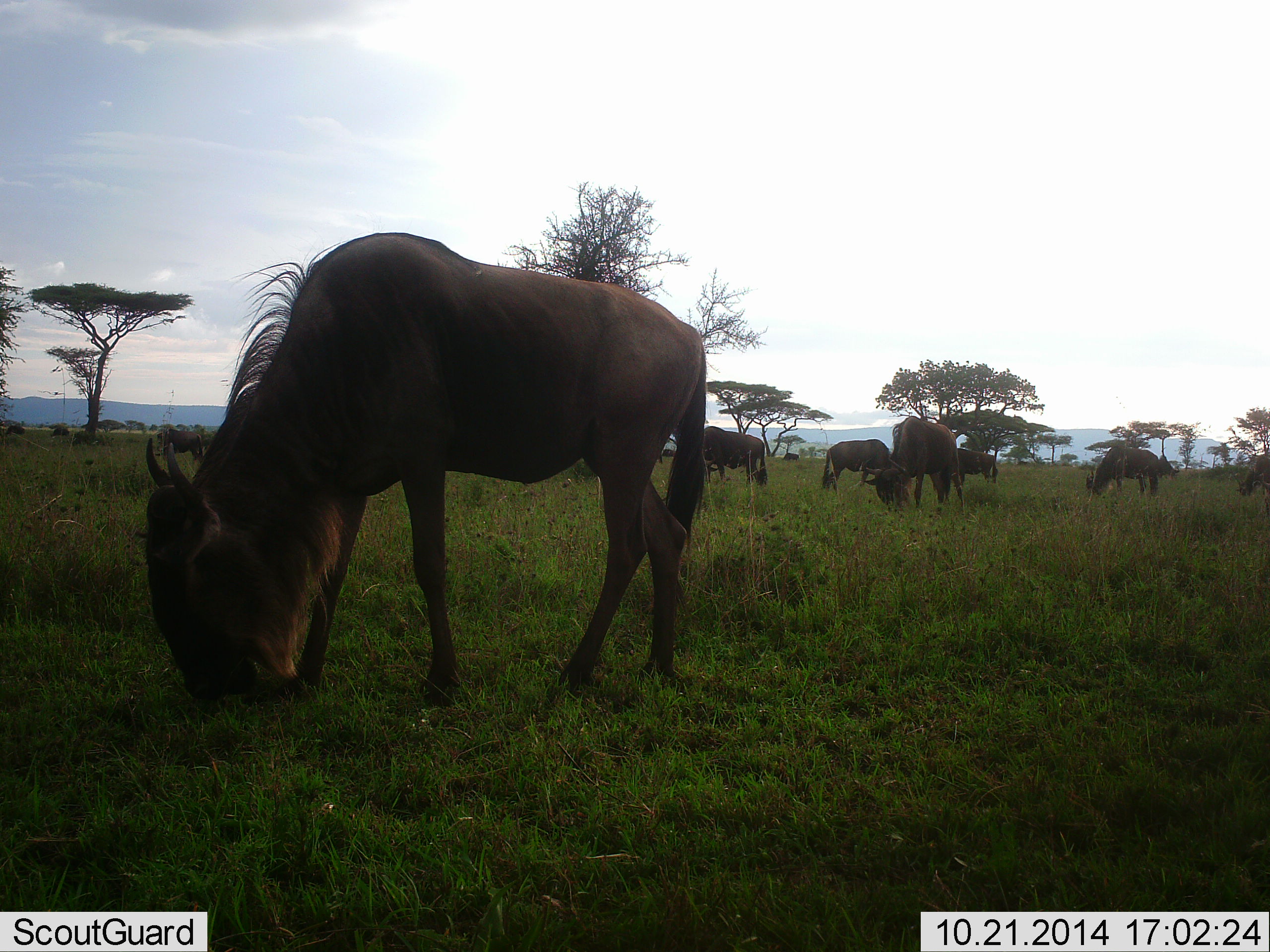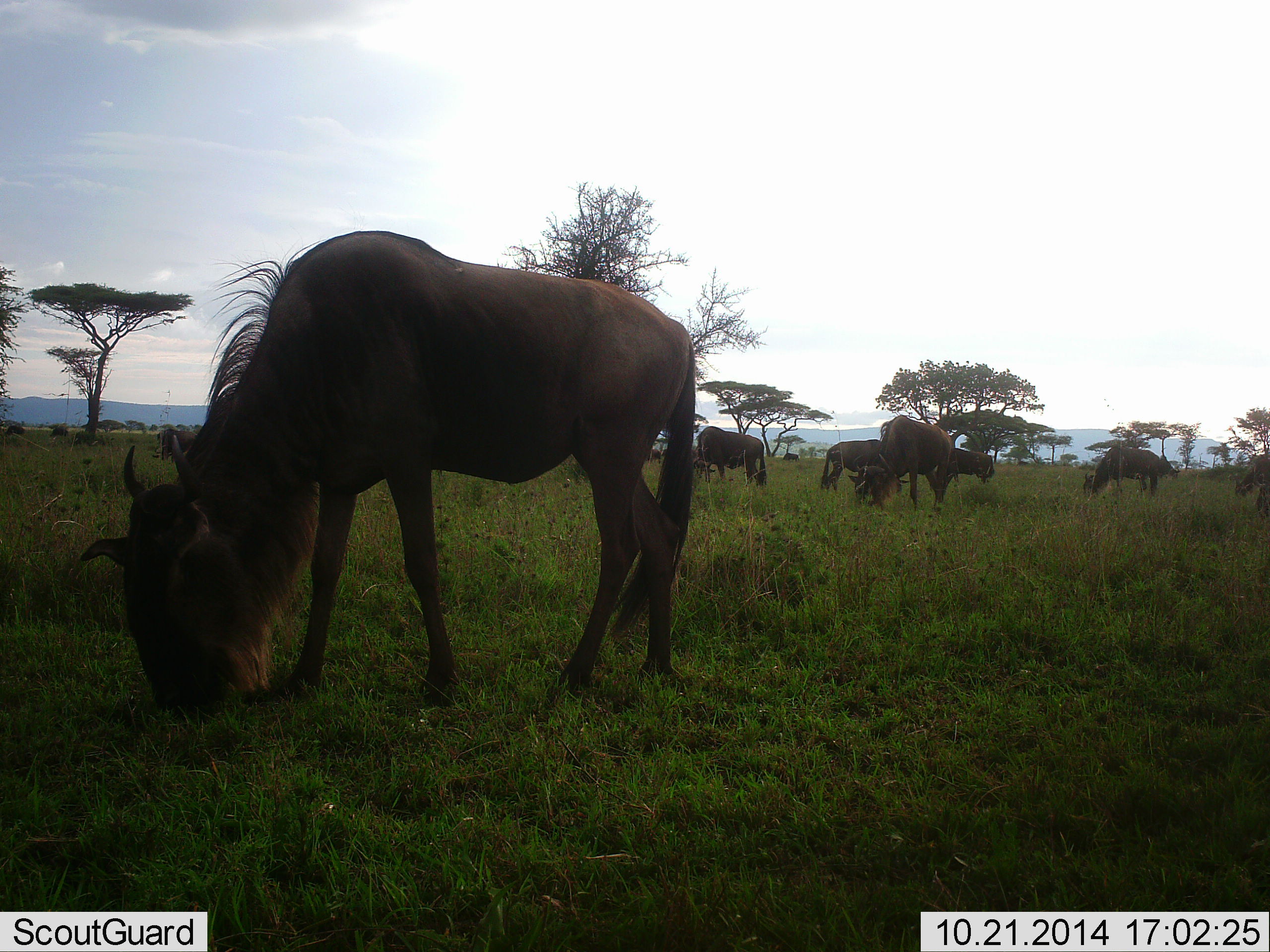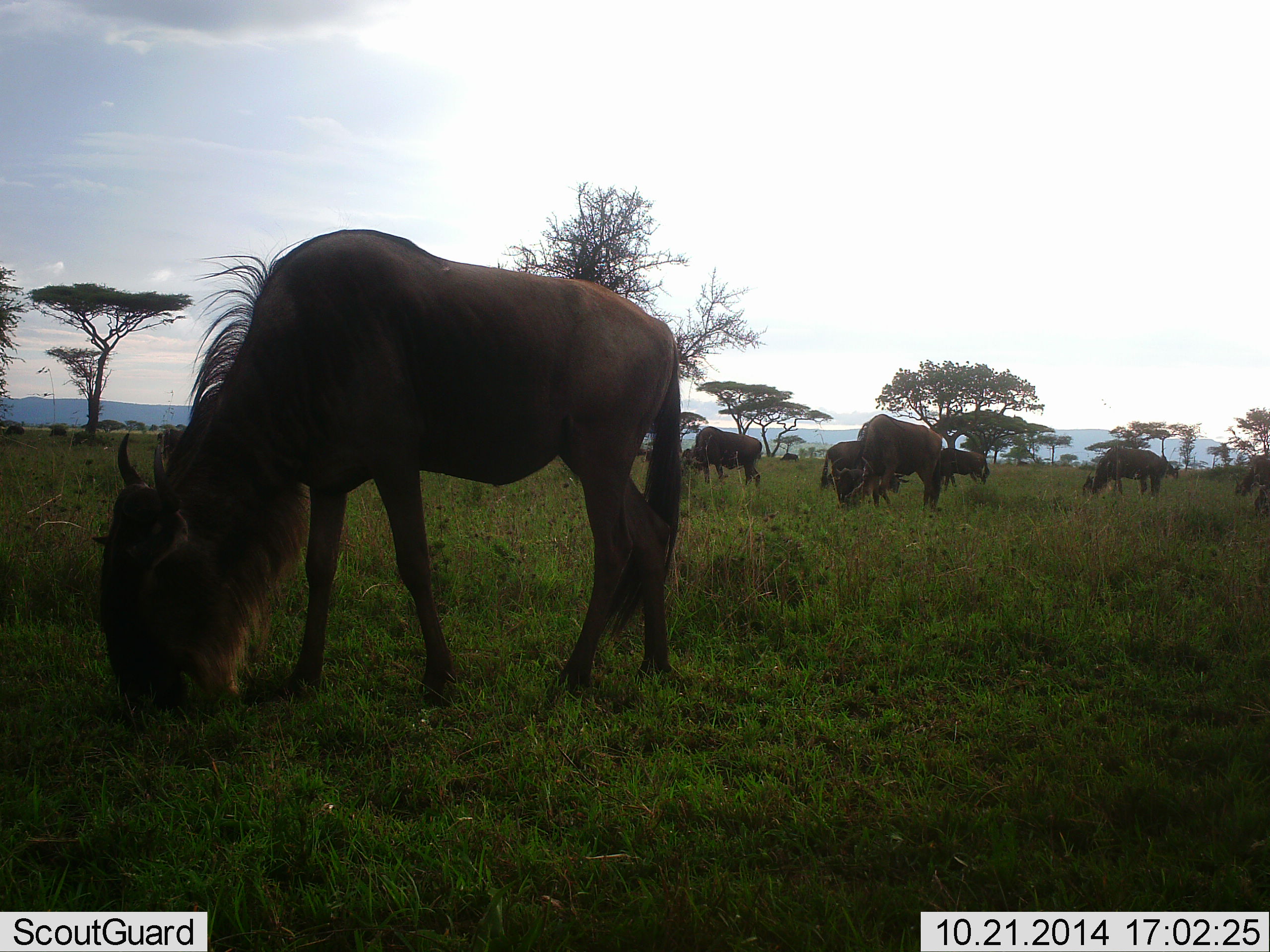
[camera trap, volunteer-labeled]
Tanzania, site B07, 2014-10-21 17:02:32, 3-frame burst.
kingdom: Animalia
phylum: Chordata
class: Mammalia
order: Artiodactyla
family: Bovidae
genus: Connochaetes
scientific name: Connochaetes taurinus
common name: blue wildebeest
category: wildebeest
Wildebeest (blue wildebeest) (Connochaetes taurinus), count 10. Behavior (volunteer vote fractions): standing 50%, resting 0%, moving 30%, interacting 0%. Young present (vote fraction): 20%. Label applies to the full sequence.